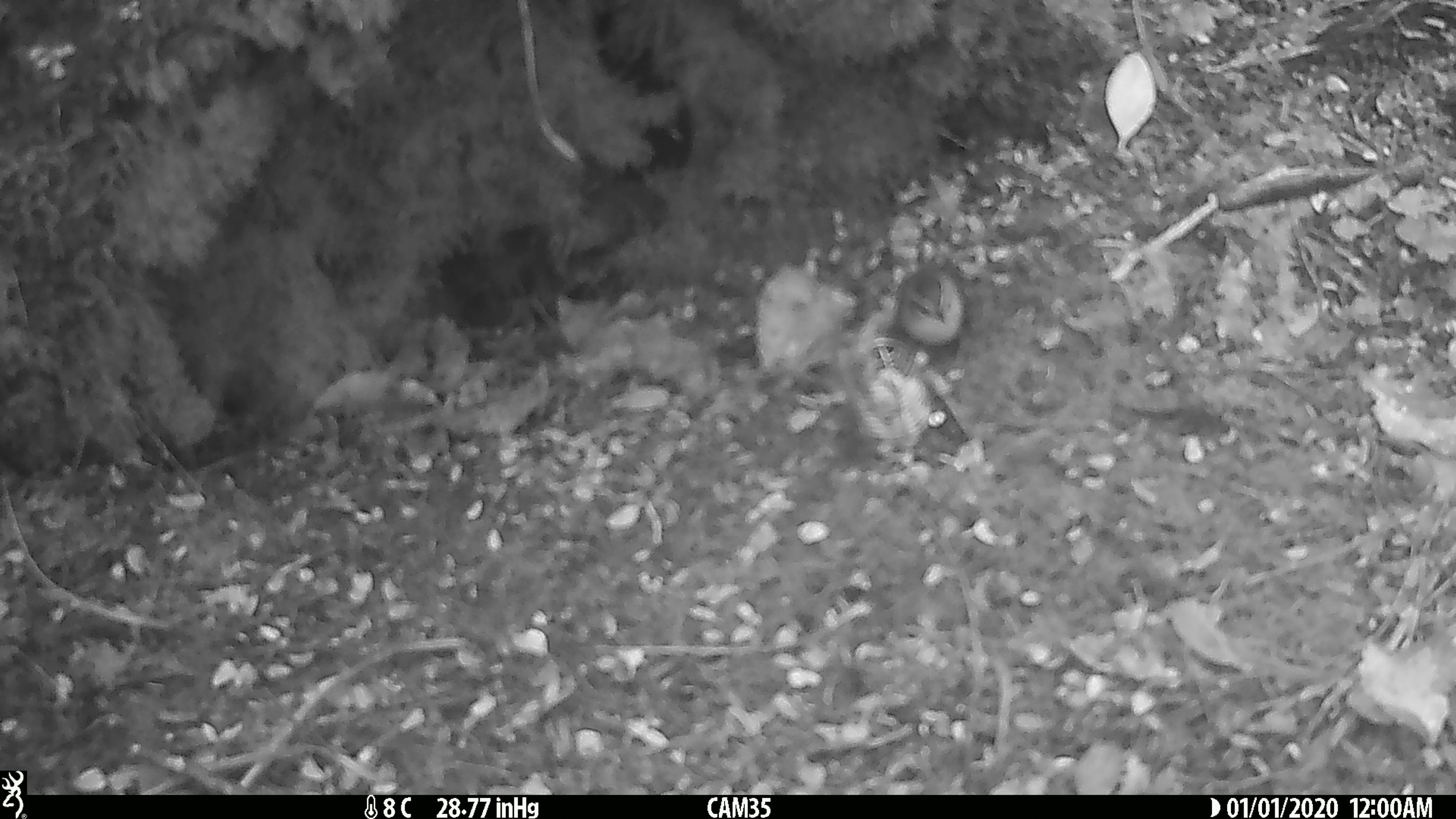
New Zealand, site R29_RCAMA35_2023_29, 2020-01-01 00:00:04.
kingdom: Animalia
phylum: Chordata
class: Aves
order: Passeriformes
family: Acanthisittidae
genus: Acanthisitta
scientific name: Acanthisitta chloris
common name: rifleman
Rifleman (Acanthisitta chloris).